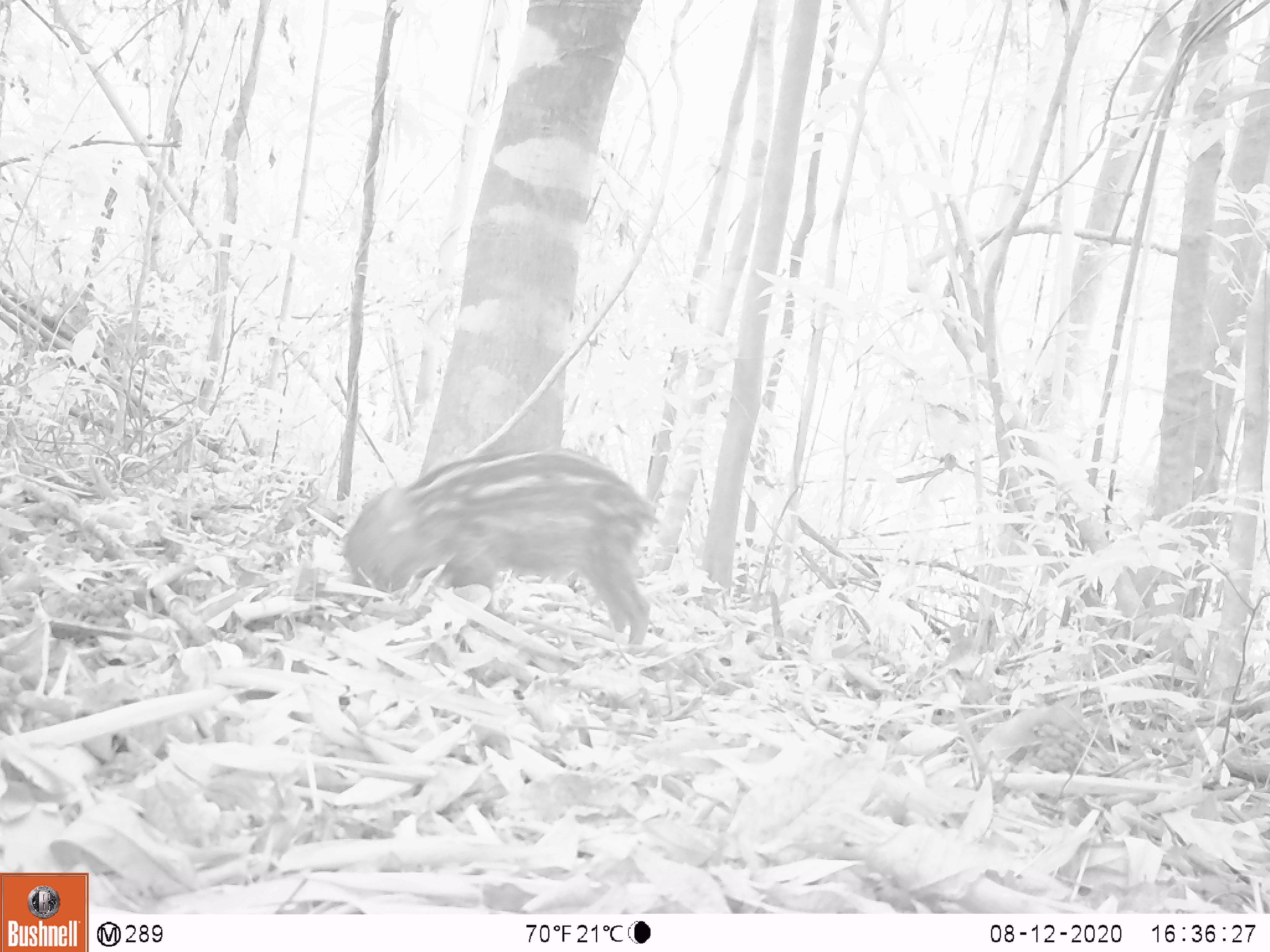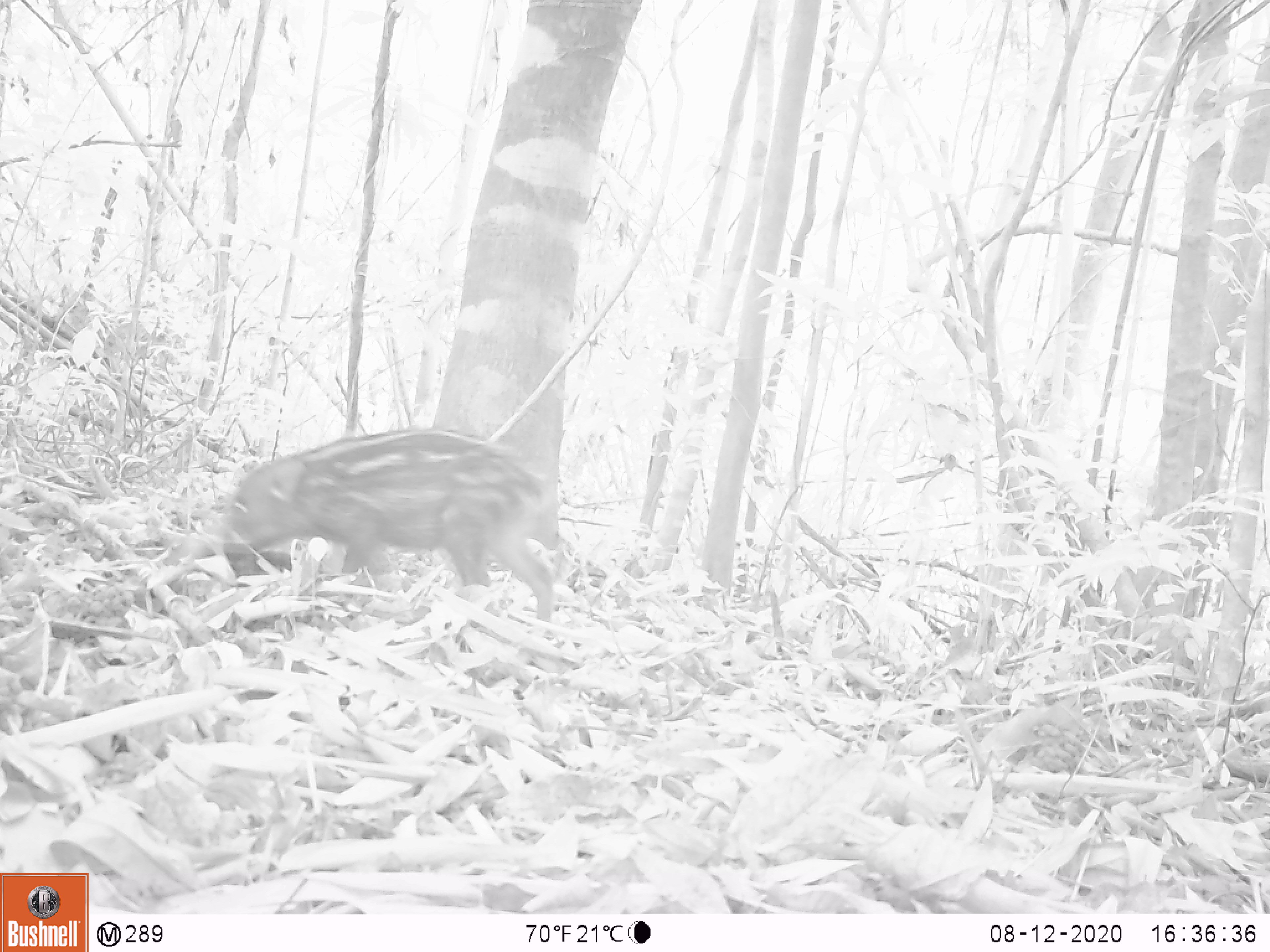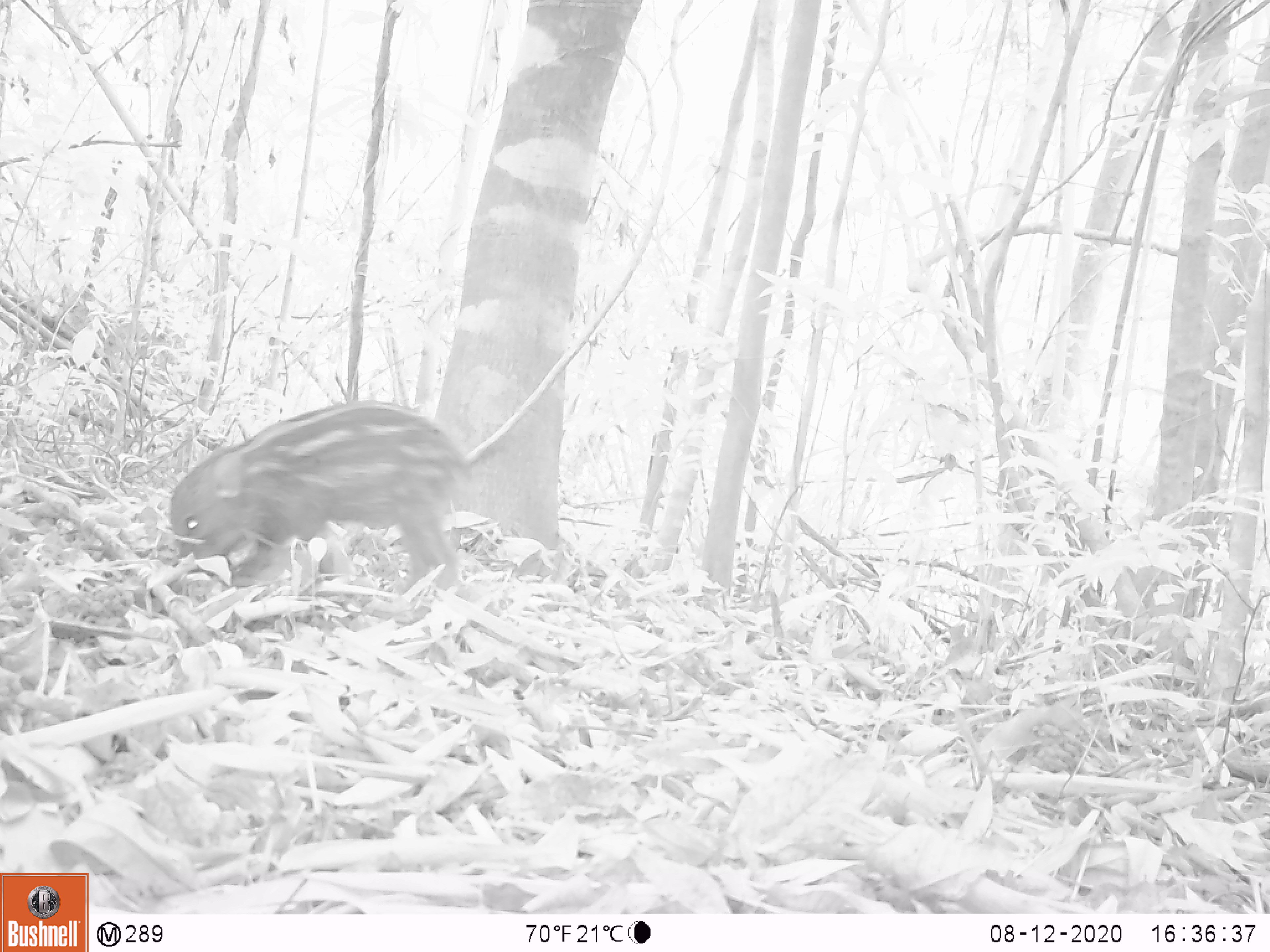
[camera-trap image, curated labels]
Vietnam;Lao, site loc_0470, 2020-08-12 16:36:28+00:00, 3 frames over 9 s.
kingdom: Animalia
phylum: Chordata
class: Mammalia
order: Artiodactyla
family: Suidae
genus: Sus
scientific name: Sus scrofa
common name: eurasian wild pig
Eurasian wild pig (Sus scrofa). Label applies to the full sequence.